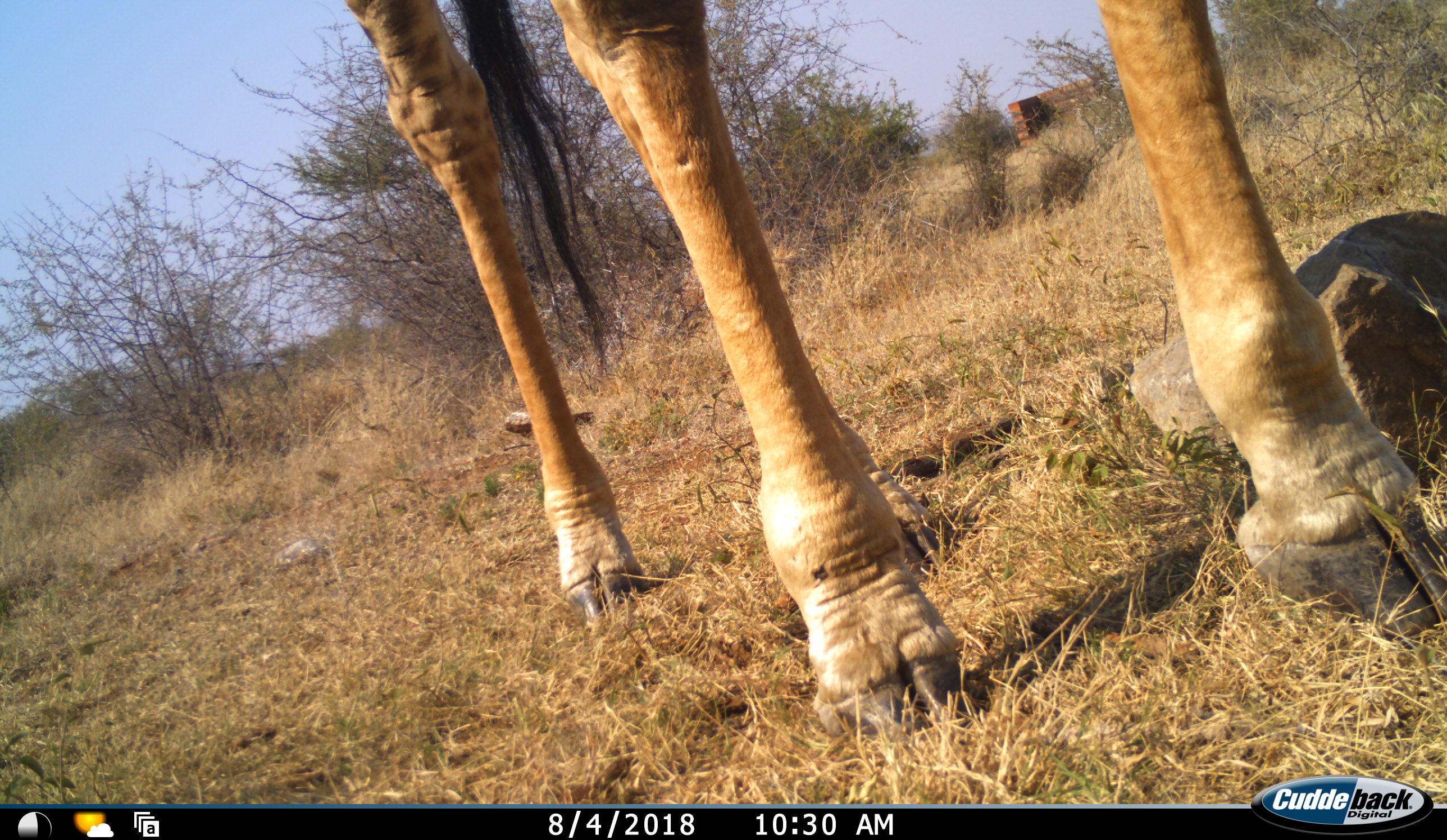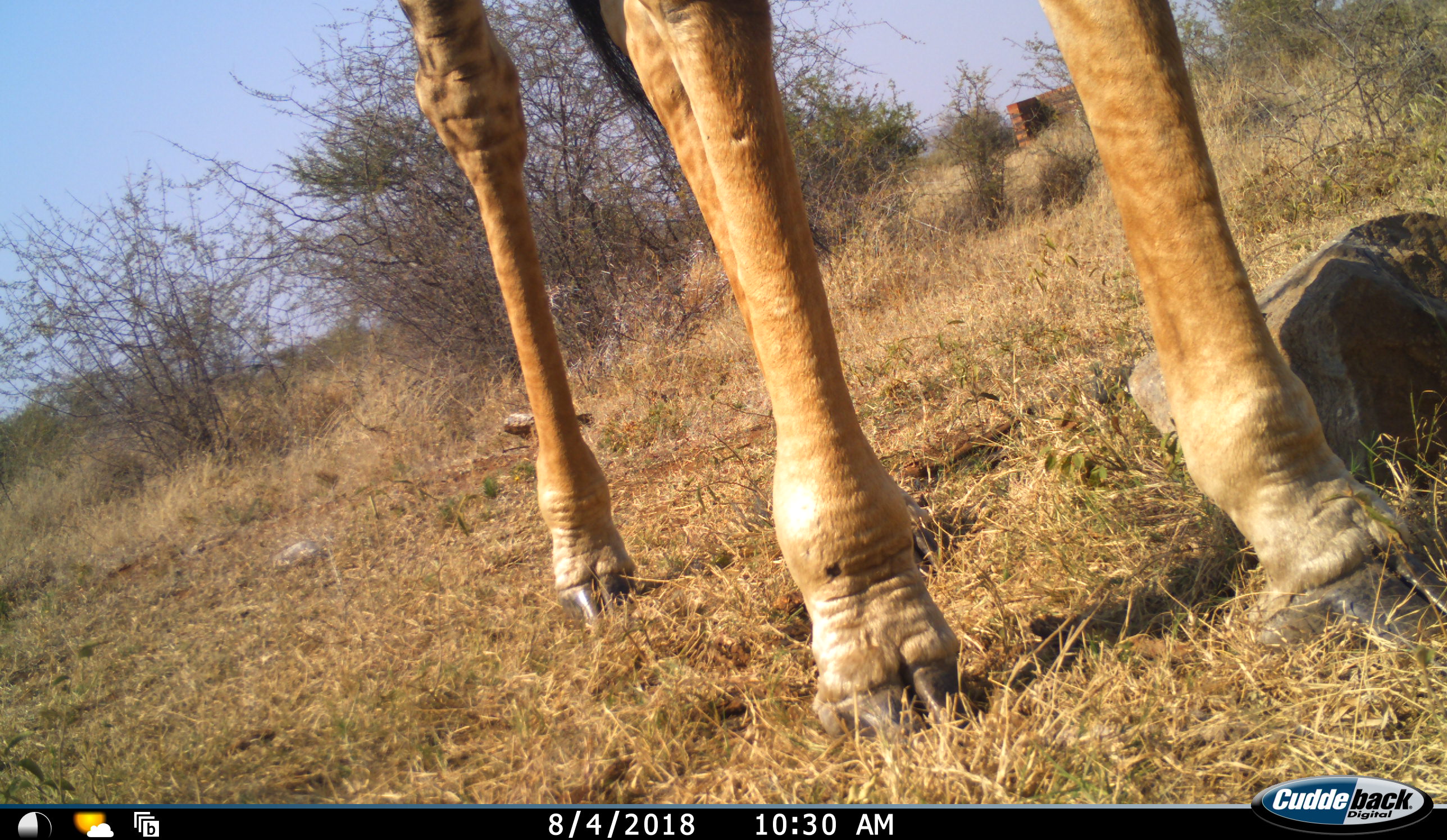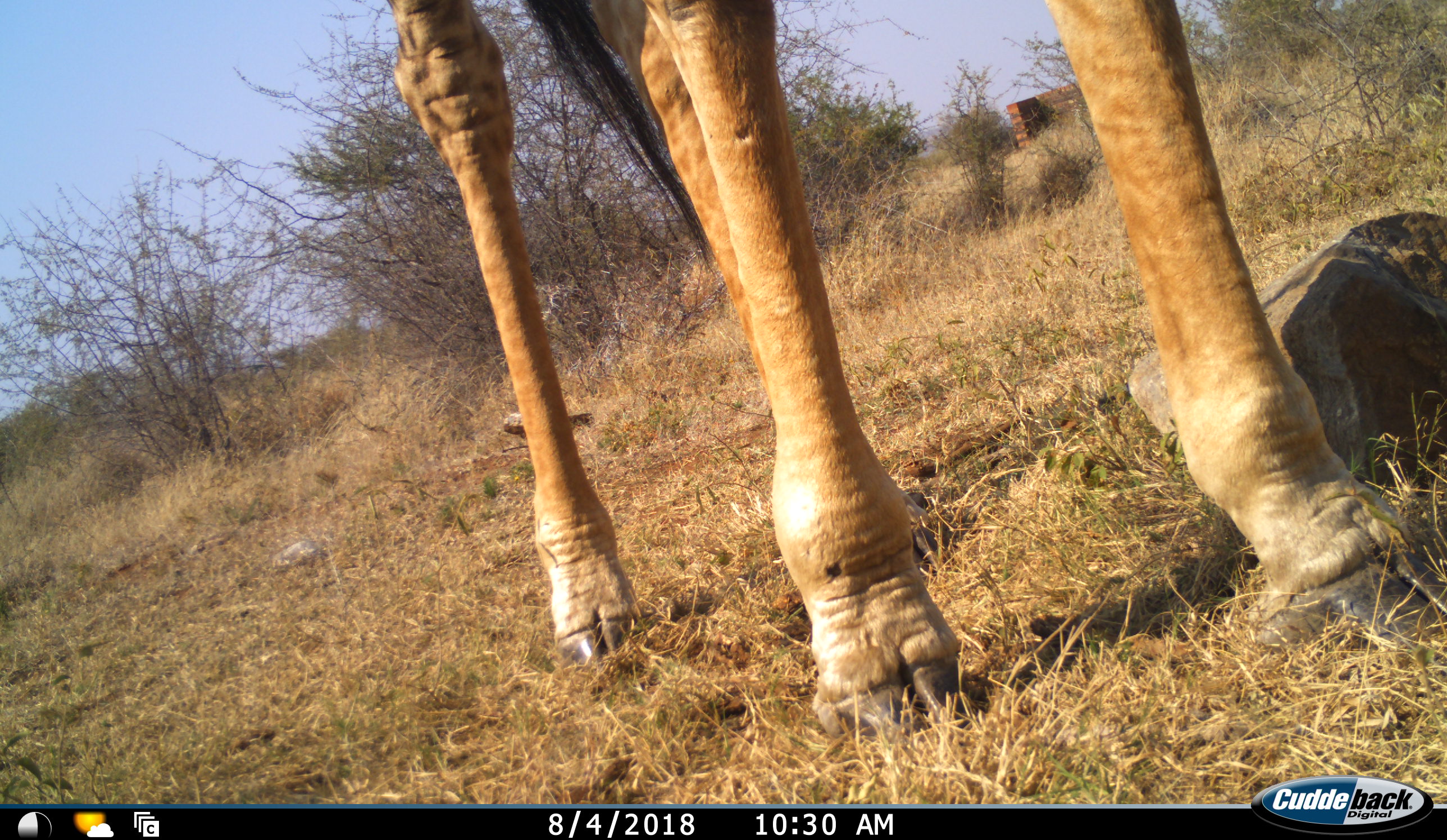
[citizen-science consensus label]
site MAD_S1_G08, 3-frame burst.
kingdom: Animalia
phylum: Chordata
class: Mammalia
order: Artiodactyla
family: Giraffidae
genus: Giraffa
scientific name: Giraffa camelopardalis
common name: giraffe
Giraffe (Giraffa camelopardalis), count 1. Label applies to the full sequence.